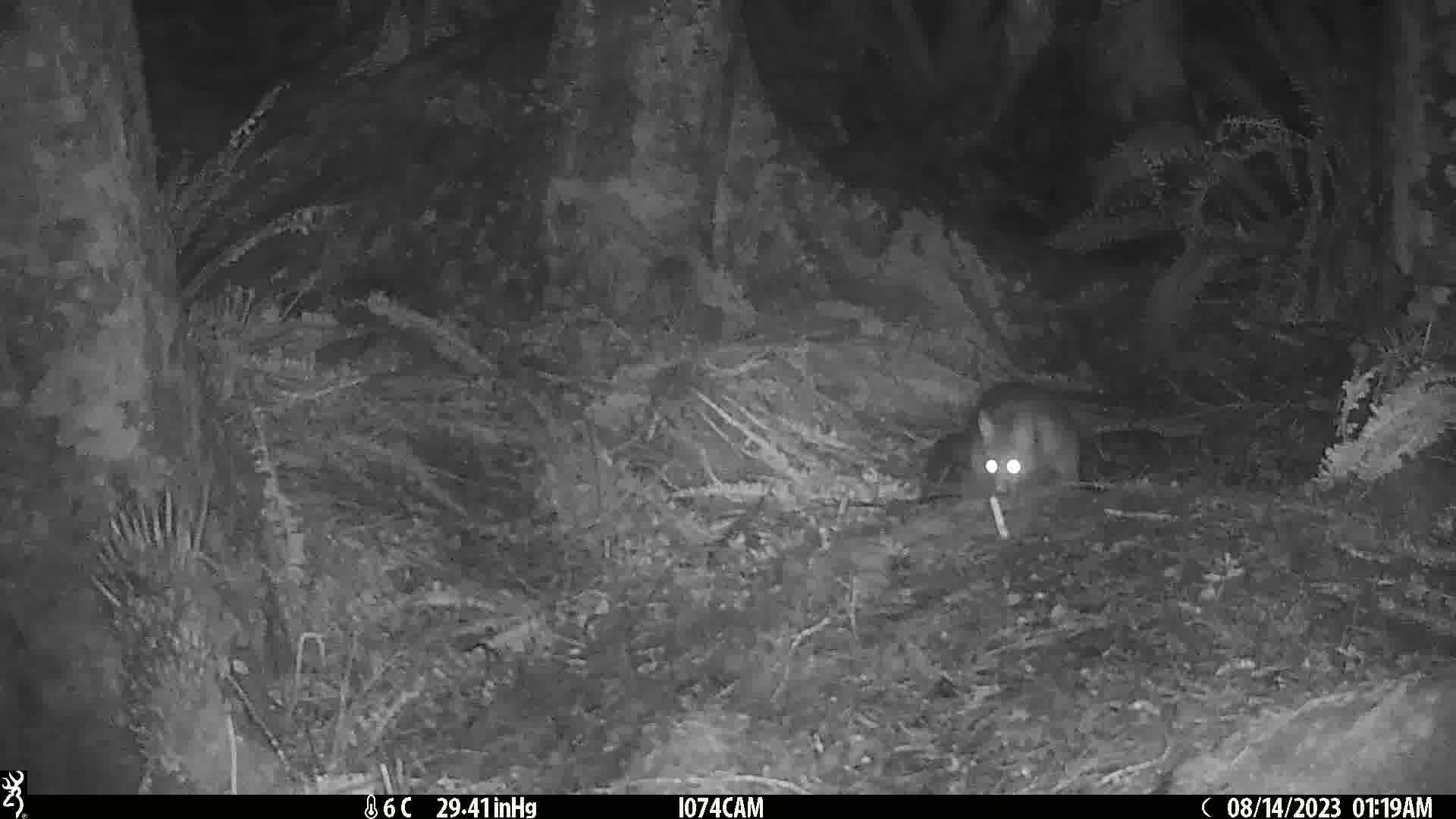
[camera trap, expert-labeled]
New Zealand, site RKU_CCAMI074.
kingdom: Animalia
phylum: Chordata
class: Mammalia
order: Diprotodontia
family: Phalangeridae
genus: Trichosurus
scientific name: Trichosurus vulpecula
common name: common brushtail possum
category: possum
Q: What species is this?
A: Possum (common brushtail possum) (Trichosurus vulpecula).